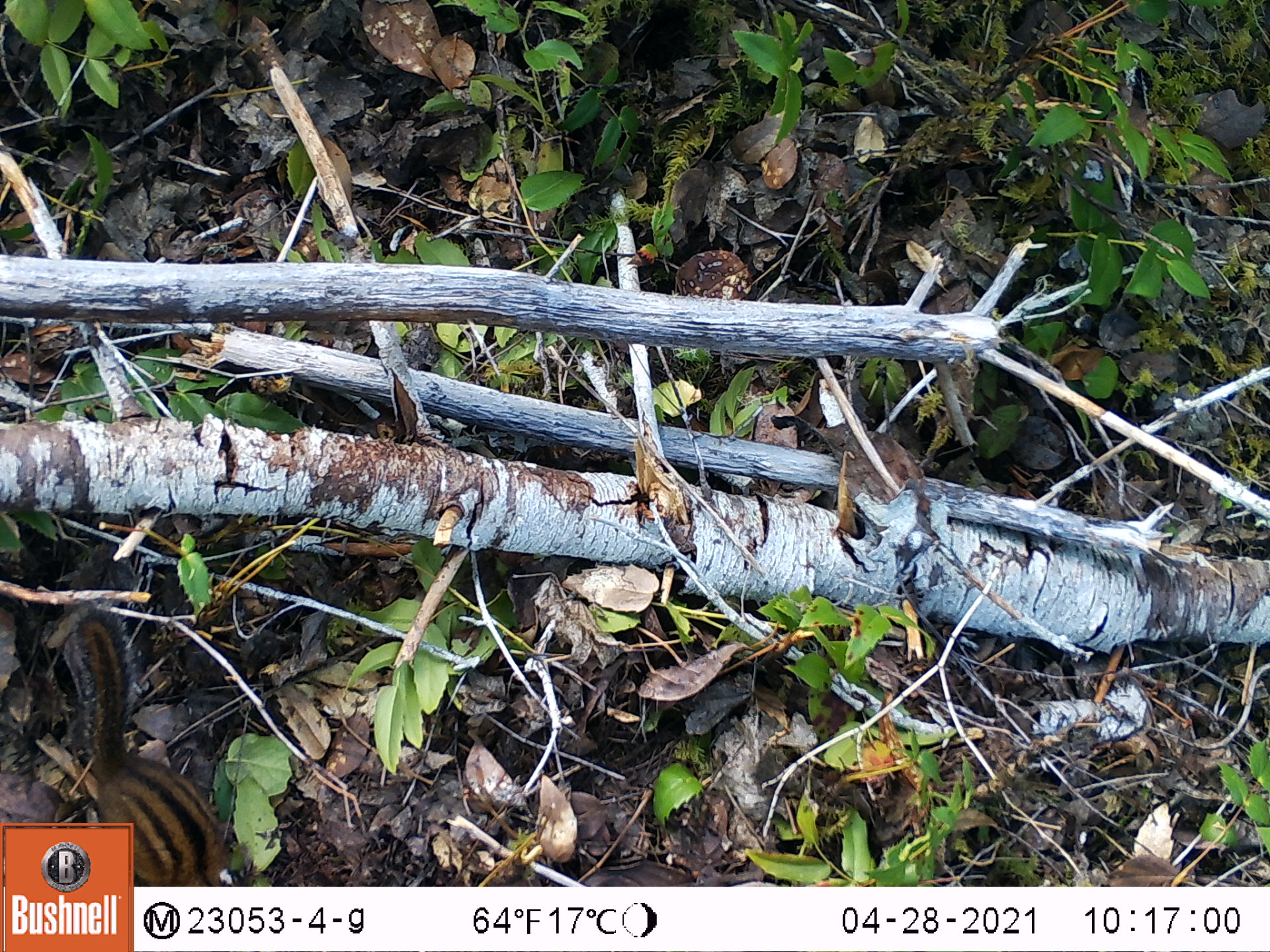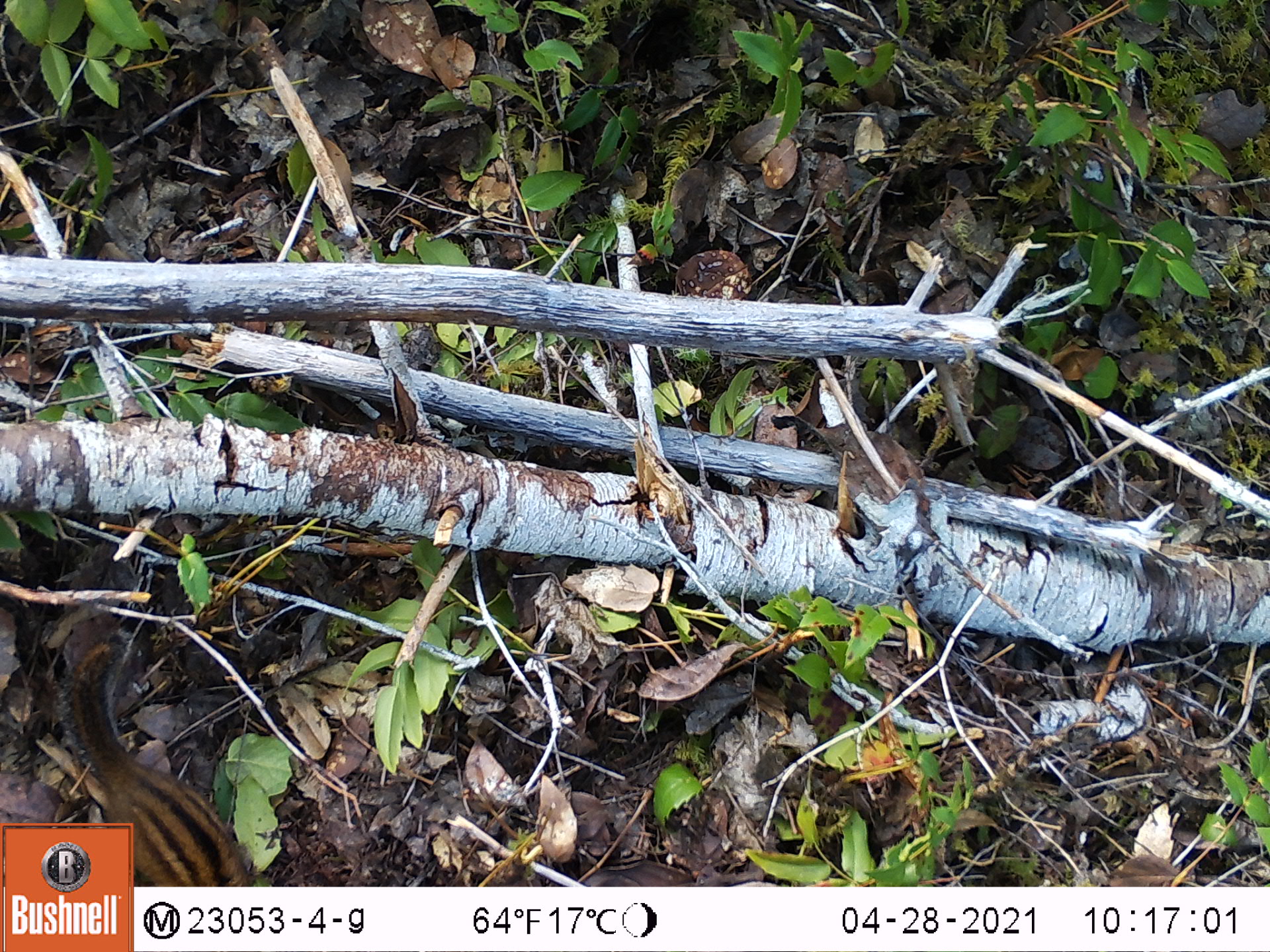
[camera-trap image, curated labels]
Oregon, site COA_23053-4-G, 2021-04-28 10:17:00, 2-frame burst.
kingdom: Animalia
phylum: Chordata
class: Mammalia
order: Rodentia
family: Sciuridae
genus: Neotamias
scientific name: Neotamias townsendii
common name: townsend's chipmunk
Townsend's chipmunk (Neotamias townsendii).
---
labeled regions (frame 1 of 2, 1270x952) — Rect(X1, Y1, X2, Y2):
townsend's chipmunk: Rect(60, 599, 223, 818); Rect(137, 759, 236, 882)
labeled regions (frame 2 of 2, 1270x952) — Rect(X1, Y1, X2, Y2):
townsend's chipmunk: Rect(57, 627, 228, 819); Rect(138, 752, 263, 882)